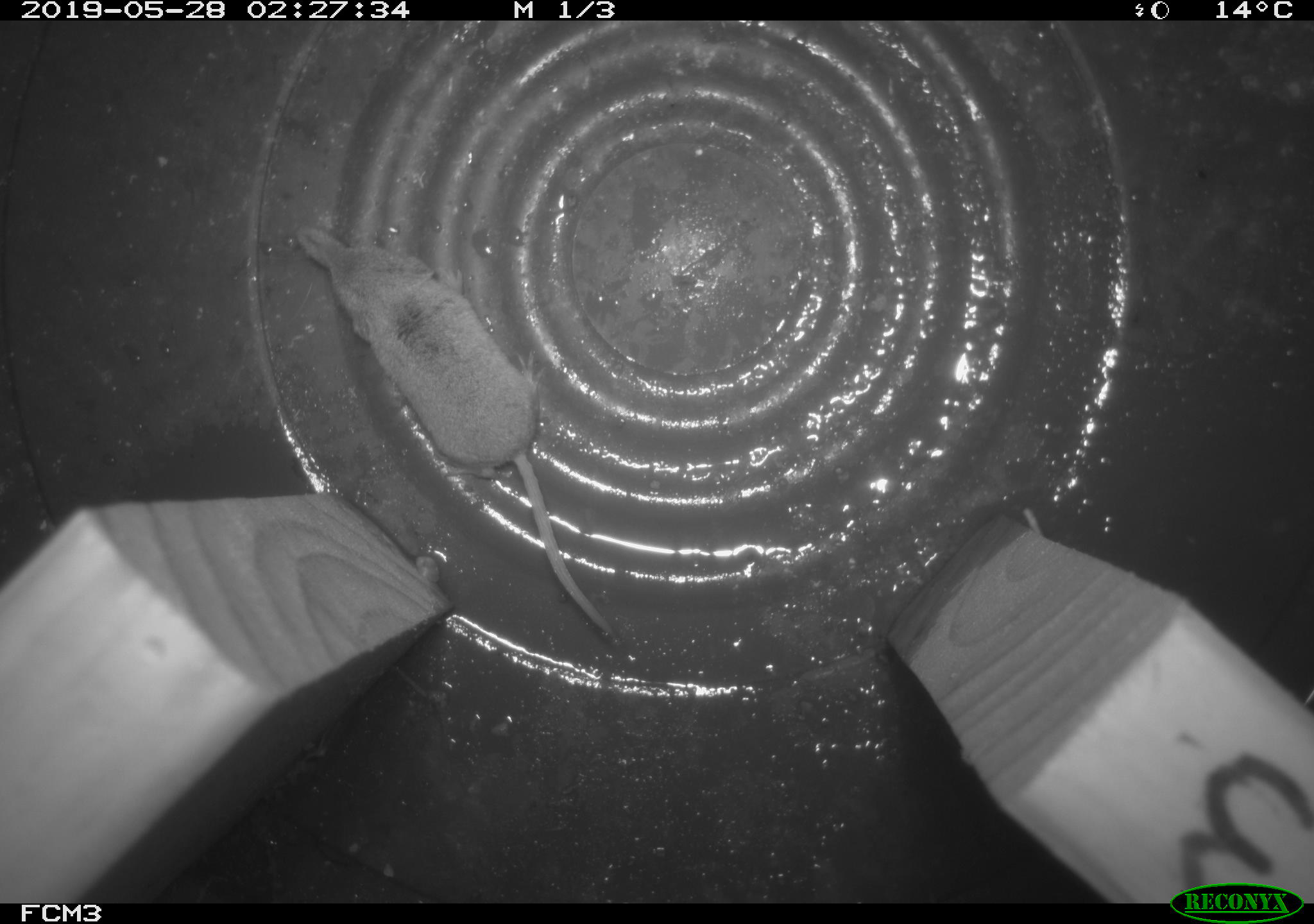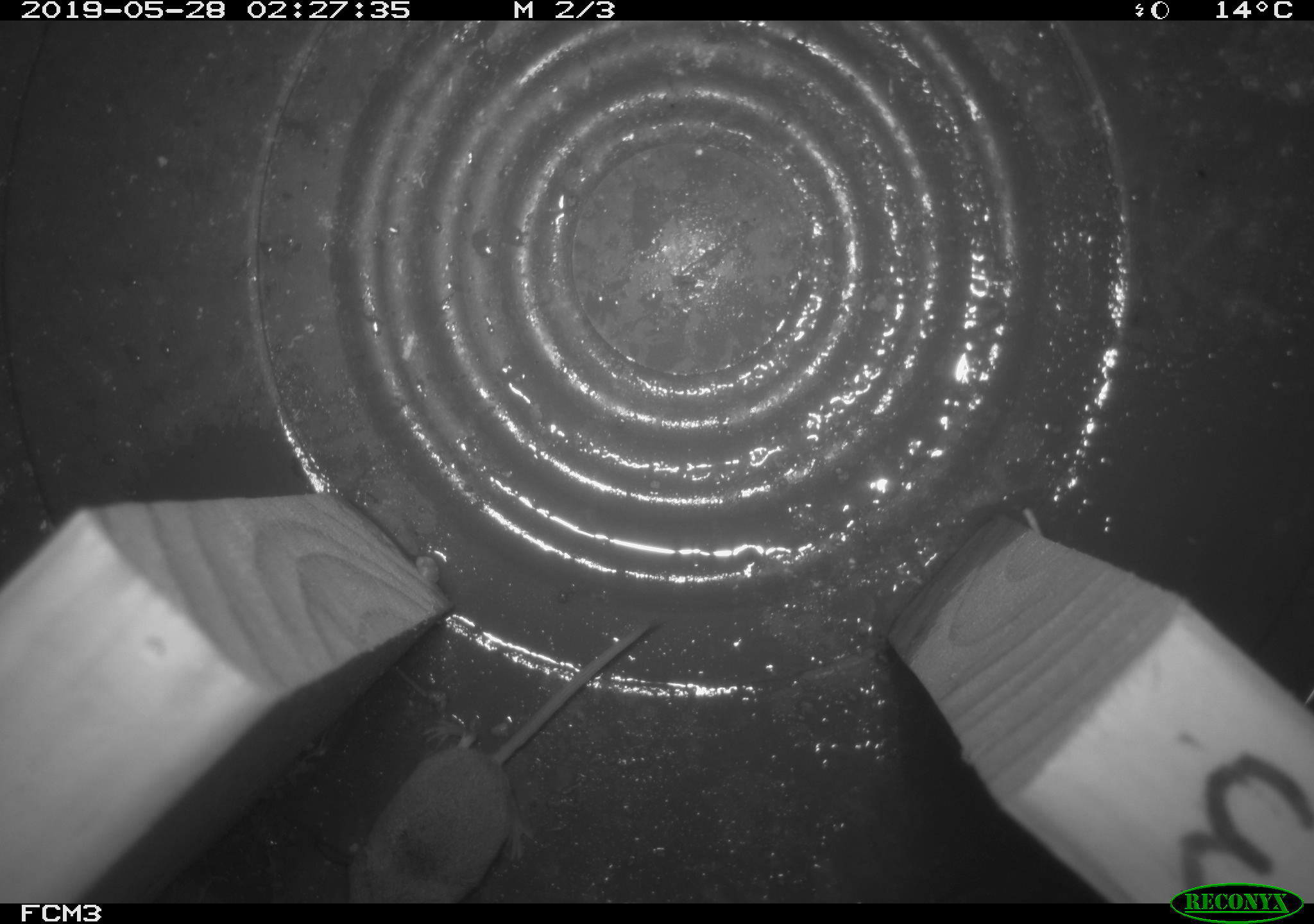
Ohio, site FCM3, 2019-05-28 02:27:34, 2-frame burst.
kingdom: Animalia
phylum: Chordata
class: Mammalia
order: Eulipotyphla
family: Soricidae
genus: Sorex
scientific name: Sorex cinereus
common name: masked shrew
Masked shrew (Sorex cinereus).